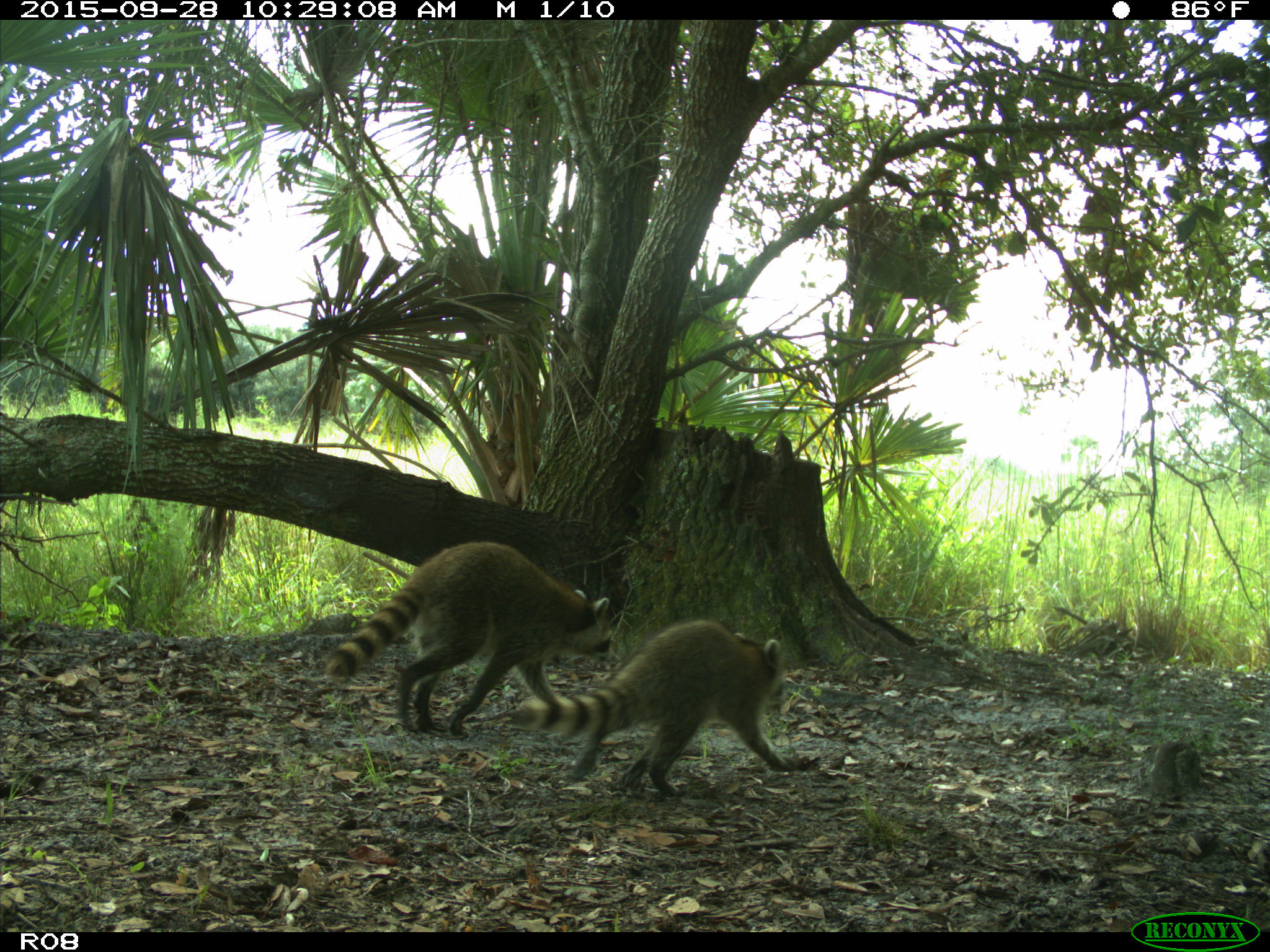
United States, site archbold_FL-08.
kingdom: Animalia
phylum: Chordata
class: Mammalia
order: Carnivora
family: Procyonidae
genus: Procyon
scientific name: Procyon lotor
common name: common raccoon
Procyon lotor (common raccoon).